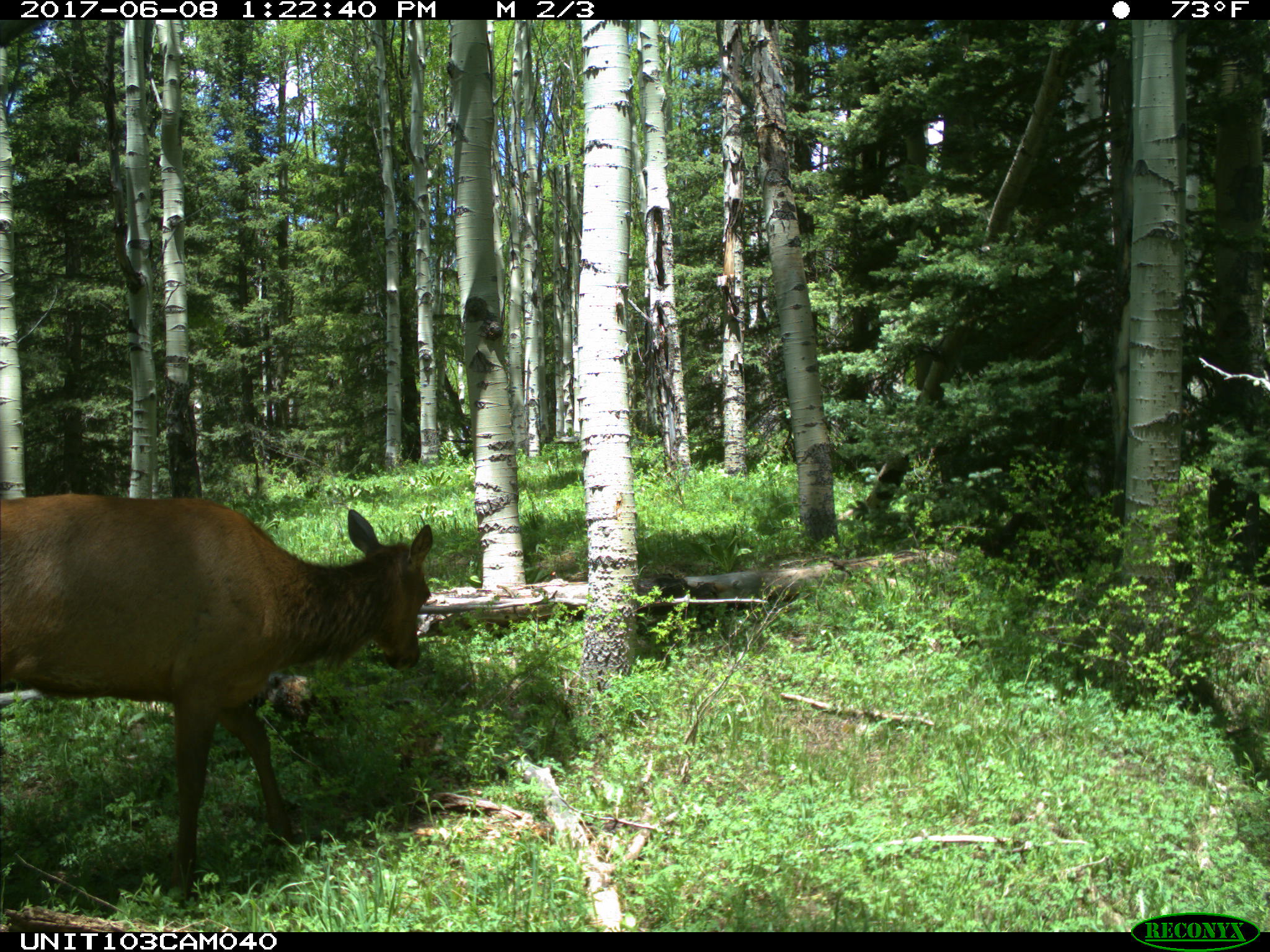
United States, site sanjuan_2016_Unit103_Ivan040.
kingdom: Animalia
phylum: Chordata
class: Mammalia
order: Artiodactyla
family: Cervidae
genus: Cervus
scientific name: Cervus elaphus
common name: red deer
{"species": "Cervus elaphus (red deer)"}